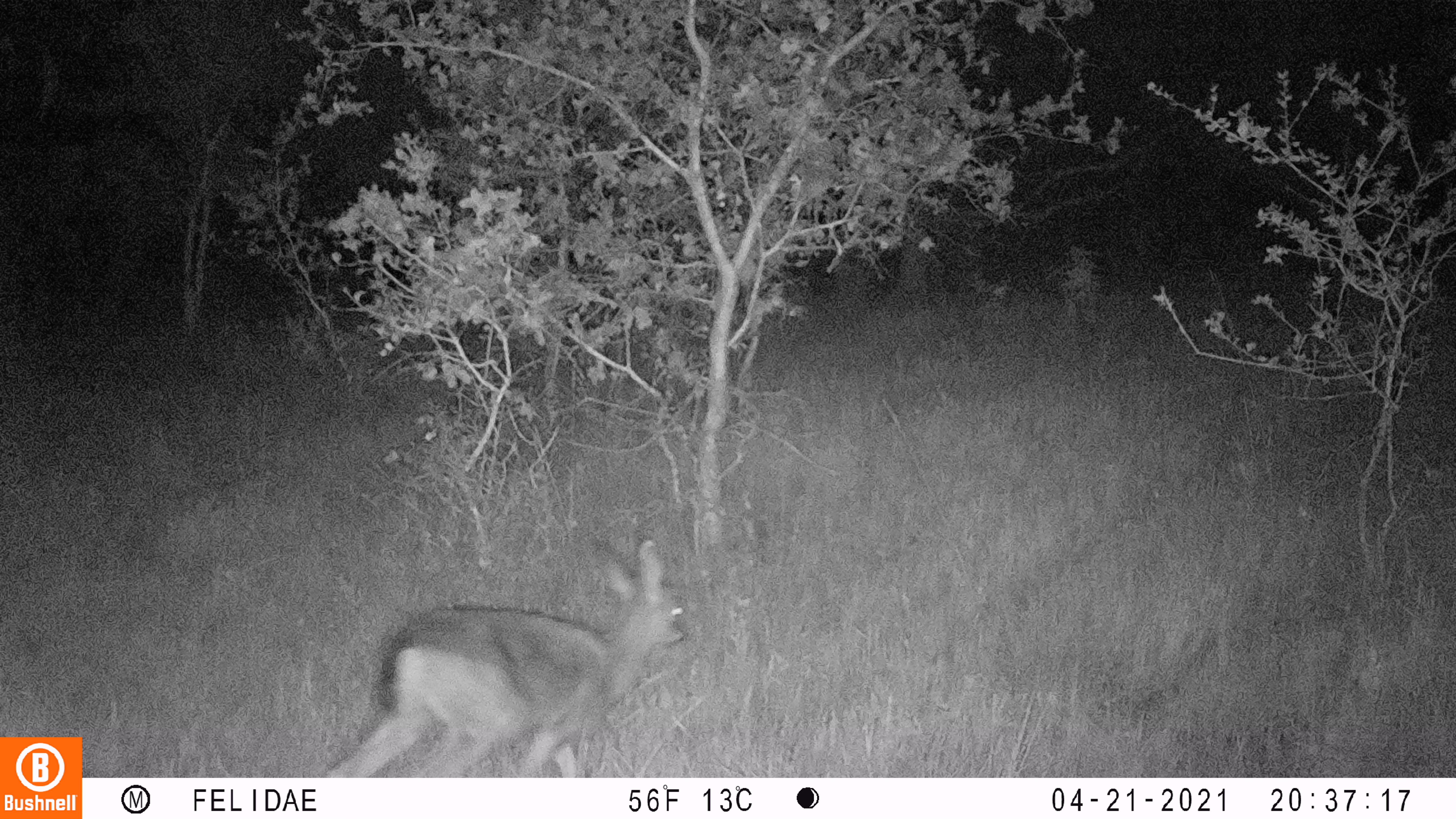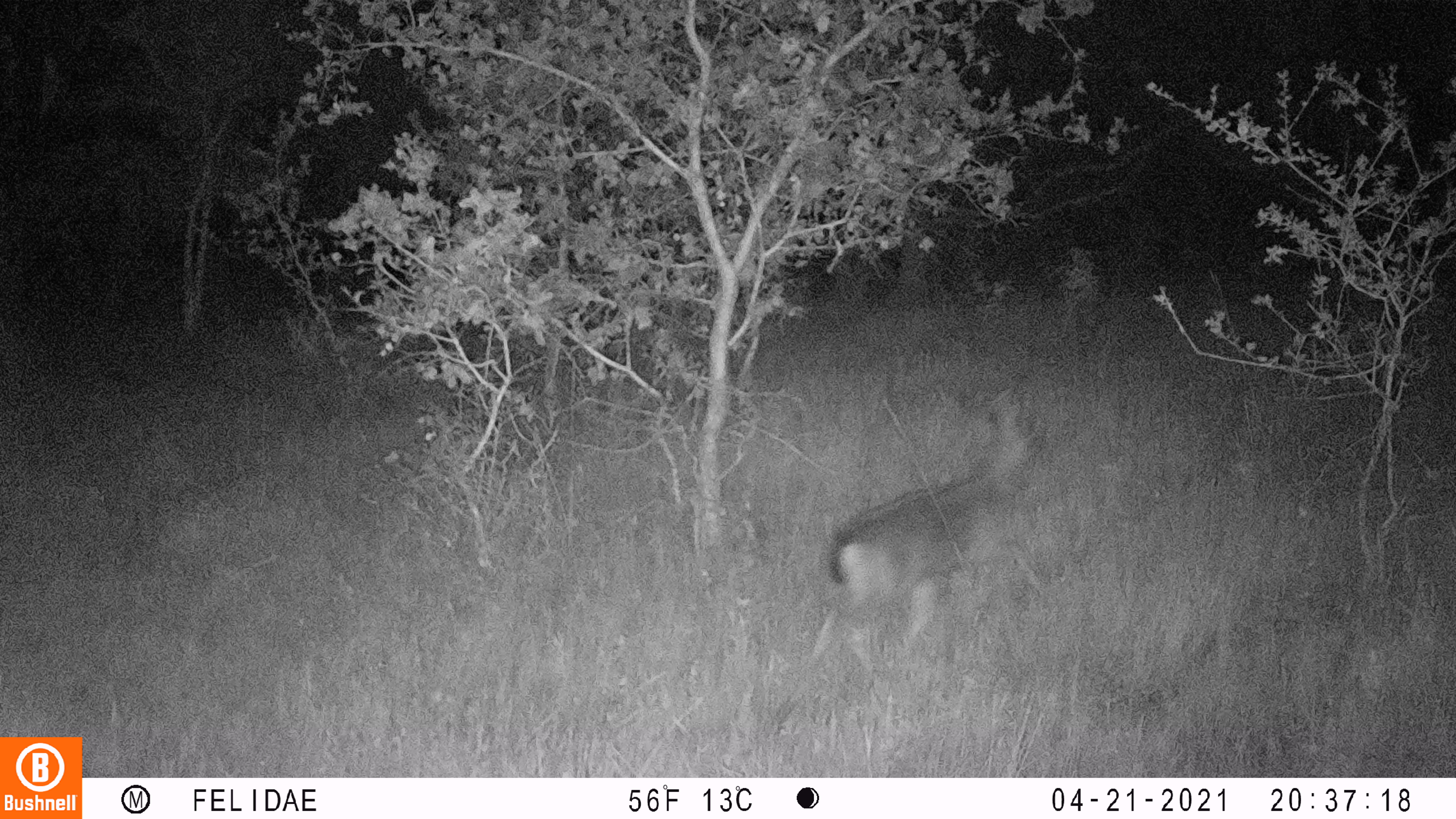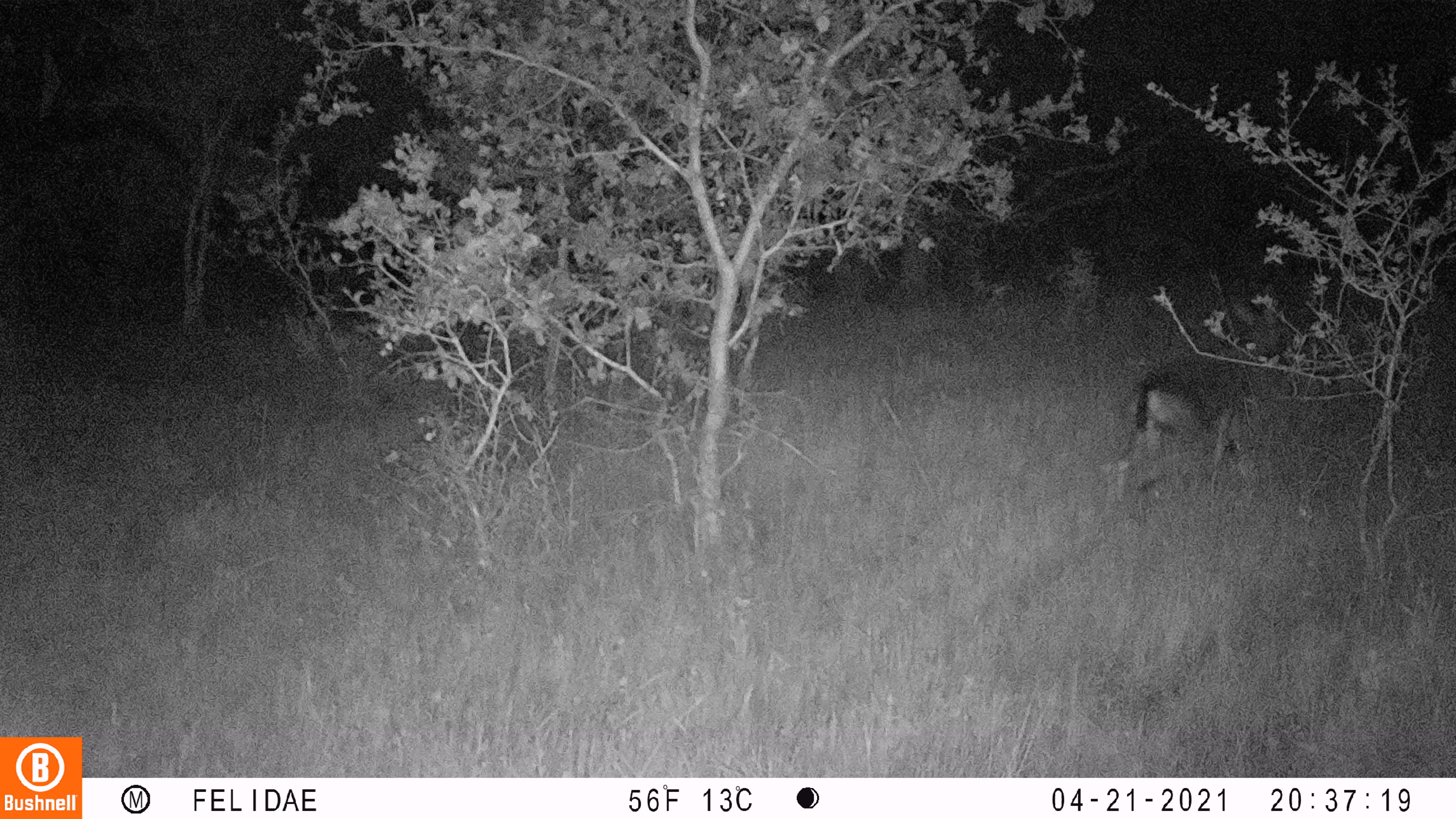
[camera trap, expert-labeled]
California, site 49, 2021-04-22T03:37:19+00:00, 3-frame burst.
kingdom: Animalia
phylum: Chordata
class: Mammalia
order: Artiodactyla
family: Cervidae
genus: Odocoileus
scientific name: Odocoileus hemionus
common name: mule deer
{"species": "mule deer (Odocoileus hemionus)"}